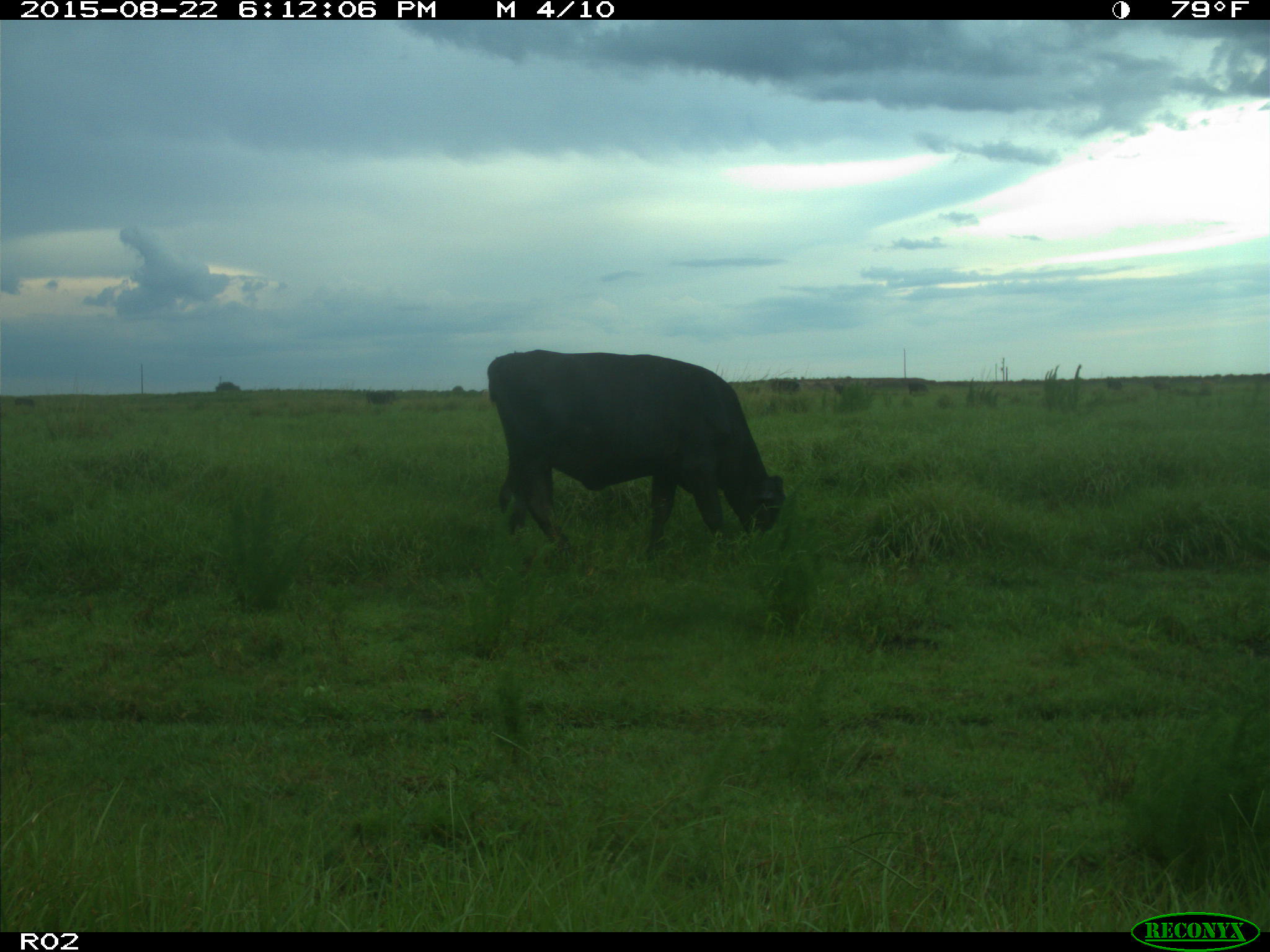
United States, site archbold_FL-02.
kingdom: Animalia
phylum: Chordata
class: Mammalia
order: Artiodactyla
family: Bovidae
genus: Bos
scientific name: Bos taurus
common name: domestic cow